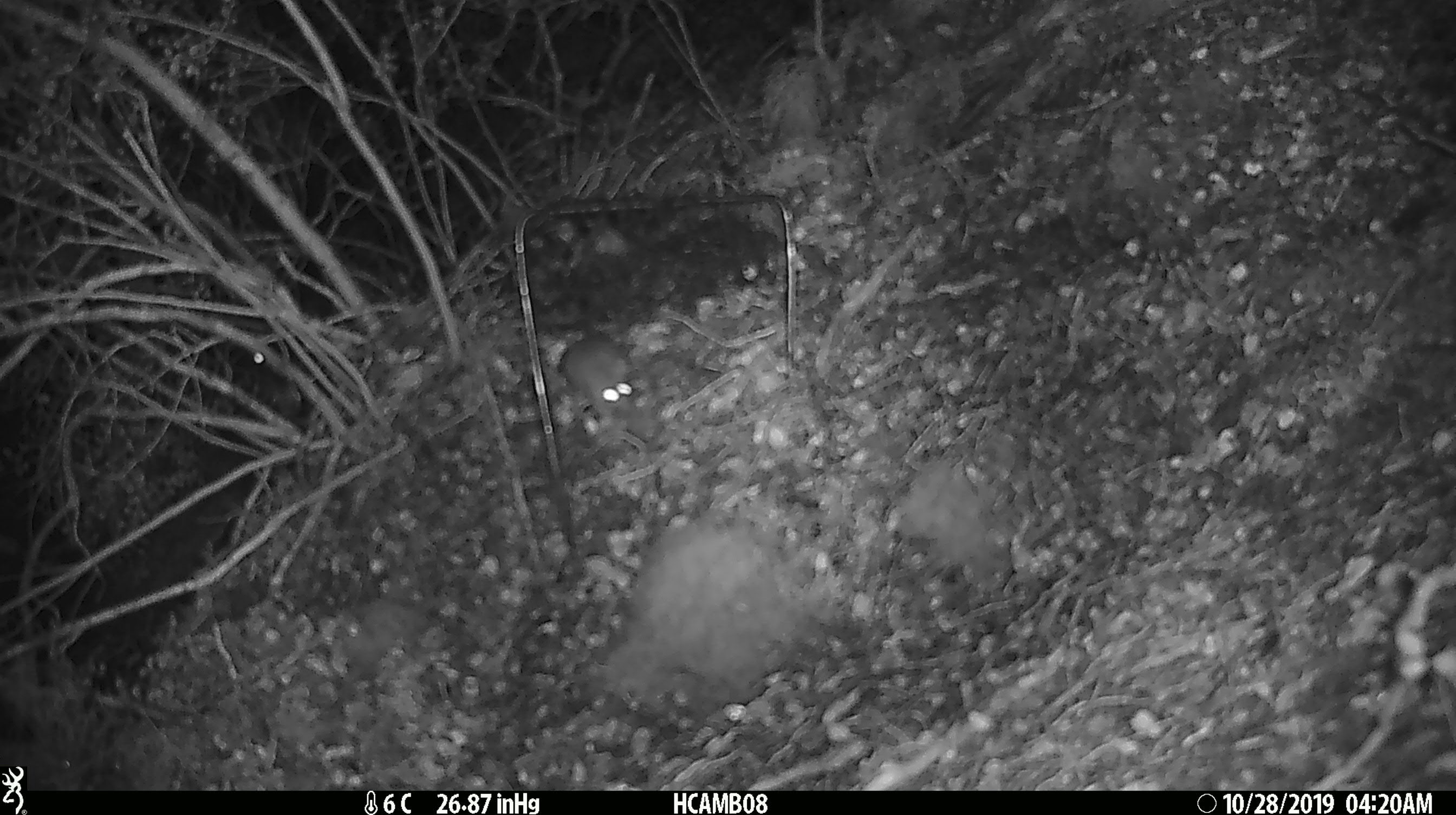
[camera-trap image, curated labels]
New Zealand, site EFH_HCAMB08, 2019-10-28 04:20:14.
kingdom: Animalia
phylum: Chordata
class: Mammalia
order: Rodentia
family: Muridae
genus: Mus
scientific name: Mus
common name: mouse